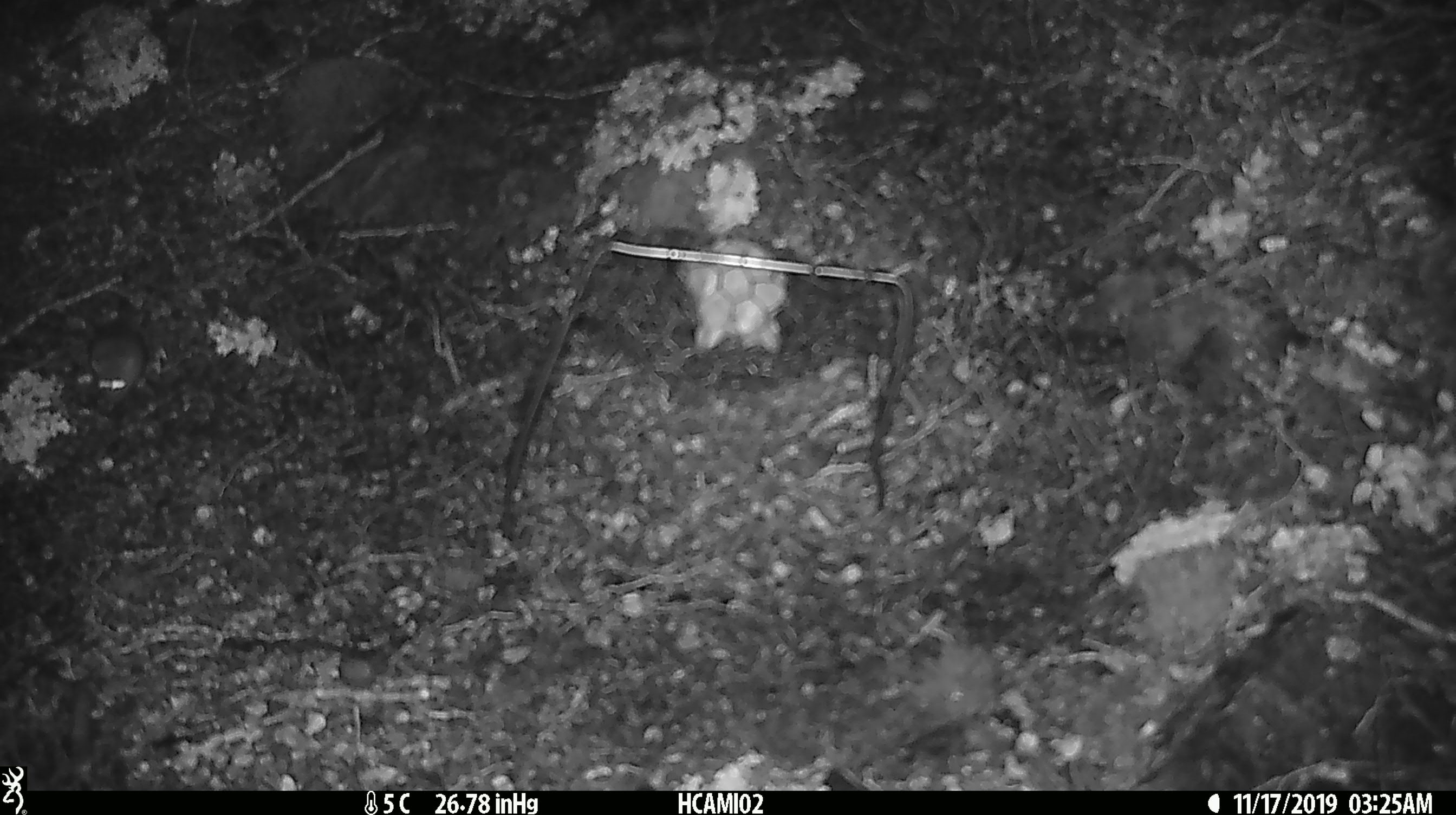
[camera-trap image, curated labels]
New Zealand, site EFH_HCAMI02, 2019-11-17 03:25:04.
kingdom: Animalia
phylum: Chordata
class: Mammalia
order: Rodentia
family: Muridae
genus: Mus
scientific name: Mus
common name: mouse